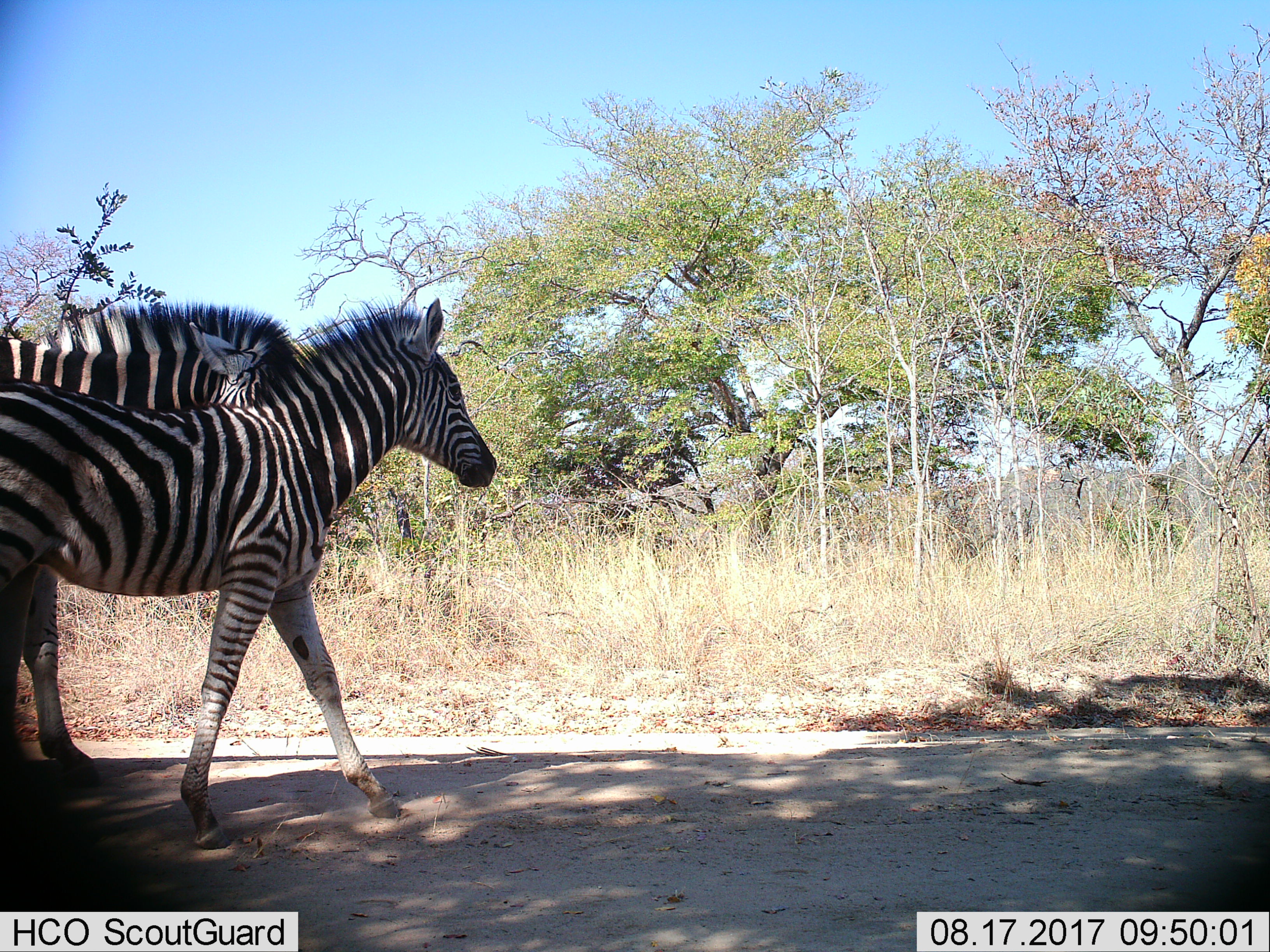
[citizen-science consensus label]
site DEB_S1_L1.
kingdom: Animalia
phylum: Chordata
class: Mammalia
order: Perissodactyla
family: Equidae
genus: Equus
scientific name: Equus quagga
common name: plains zebra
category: zebraplains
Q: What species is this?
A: Zebraplains (plains zebra) (Equus quagga).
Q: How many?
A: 2.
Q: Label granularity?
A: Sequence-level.